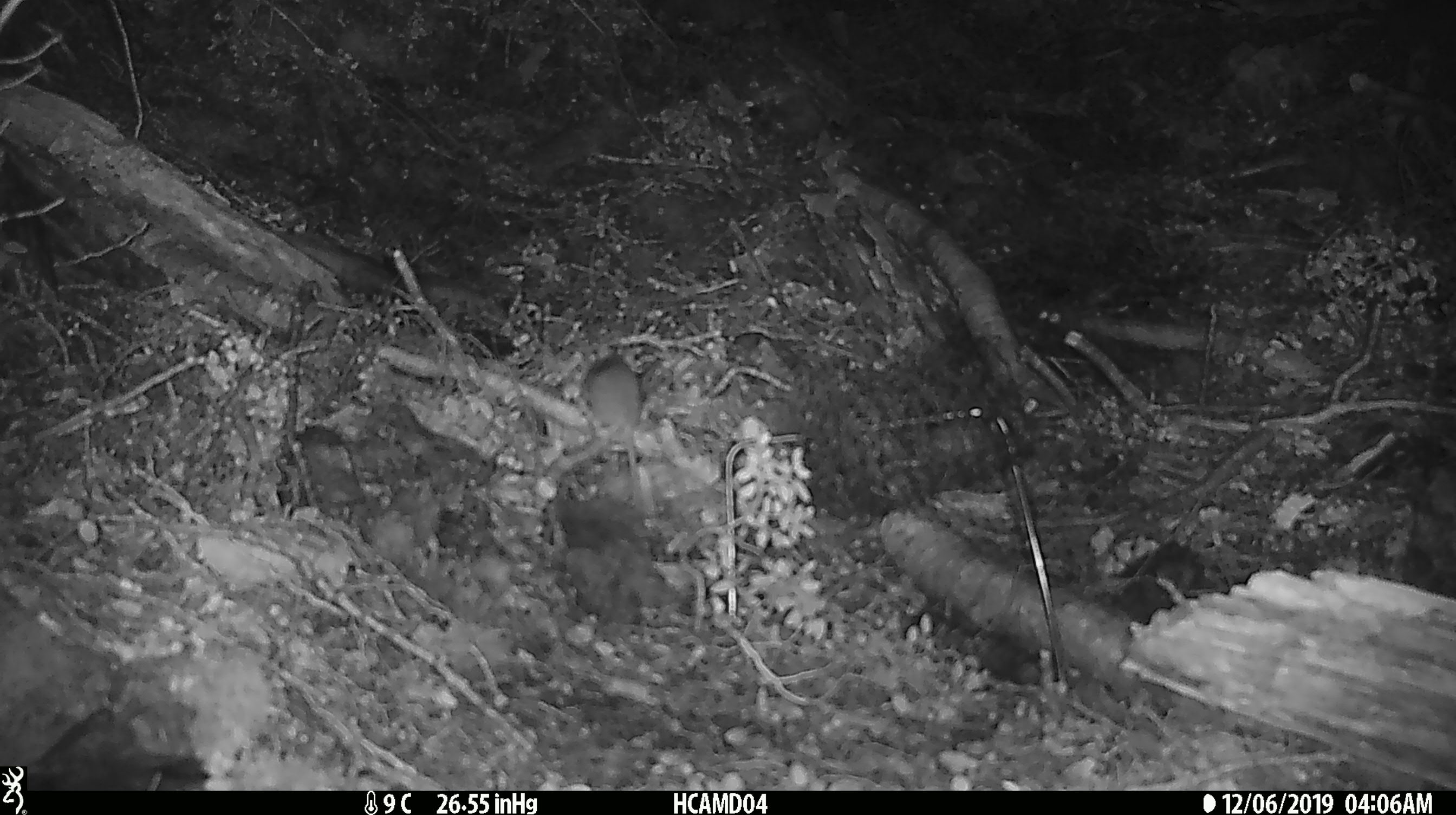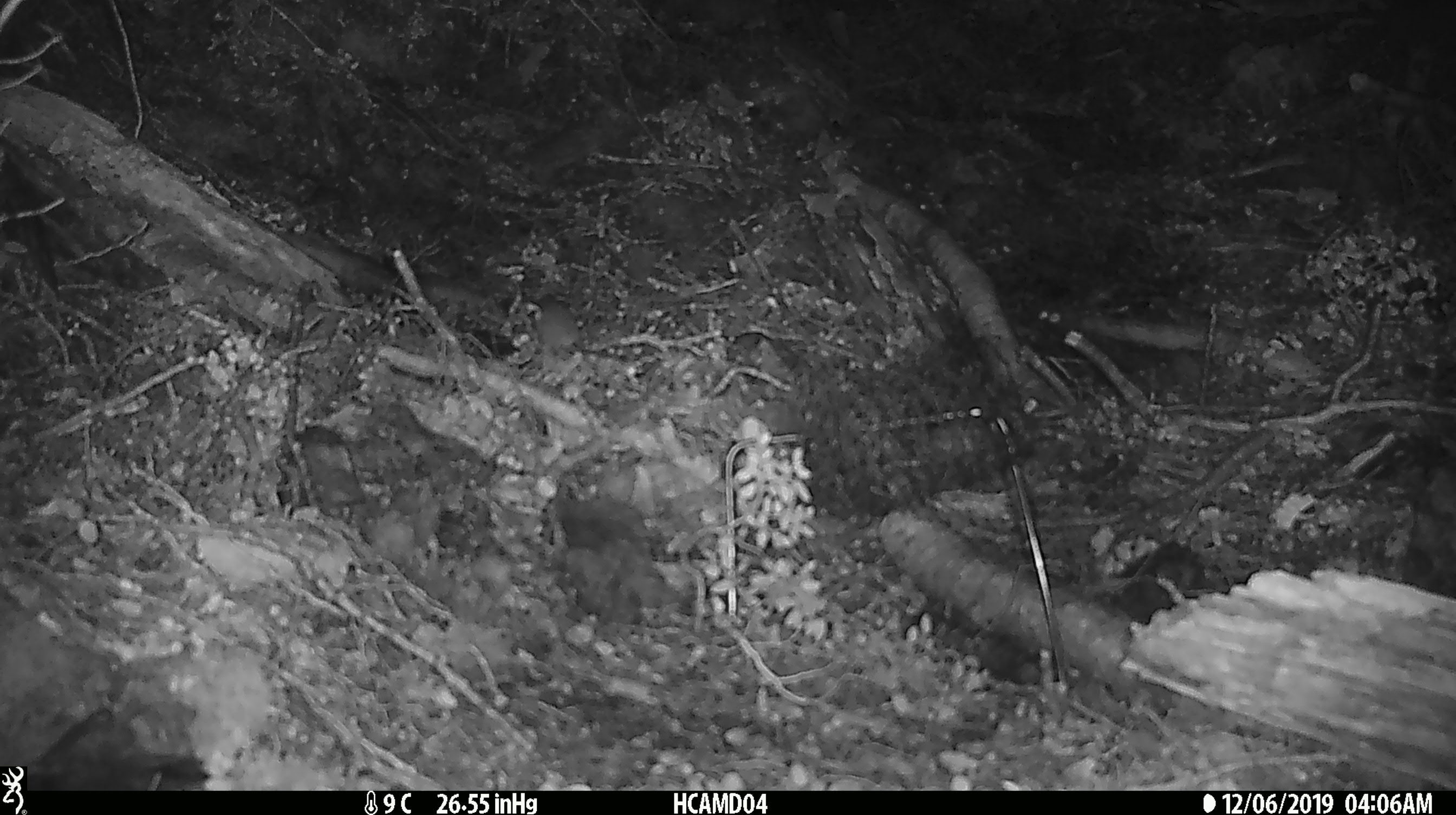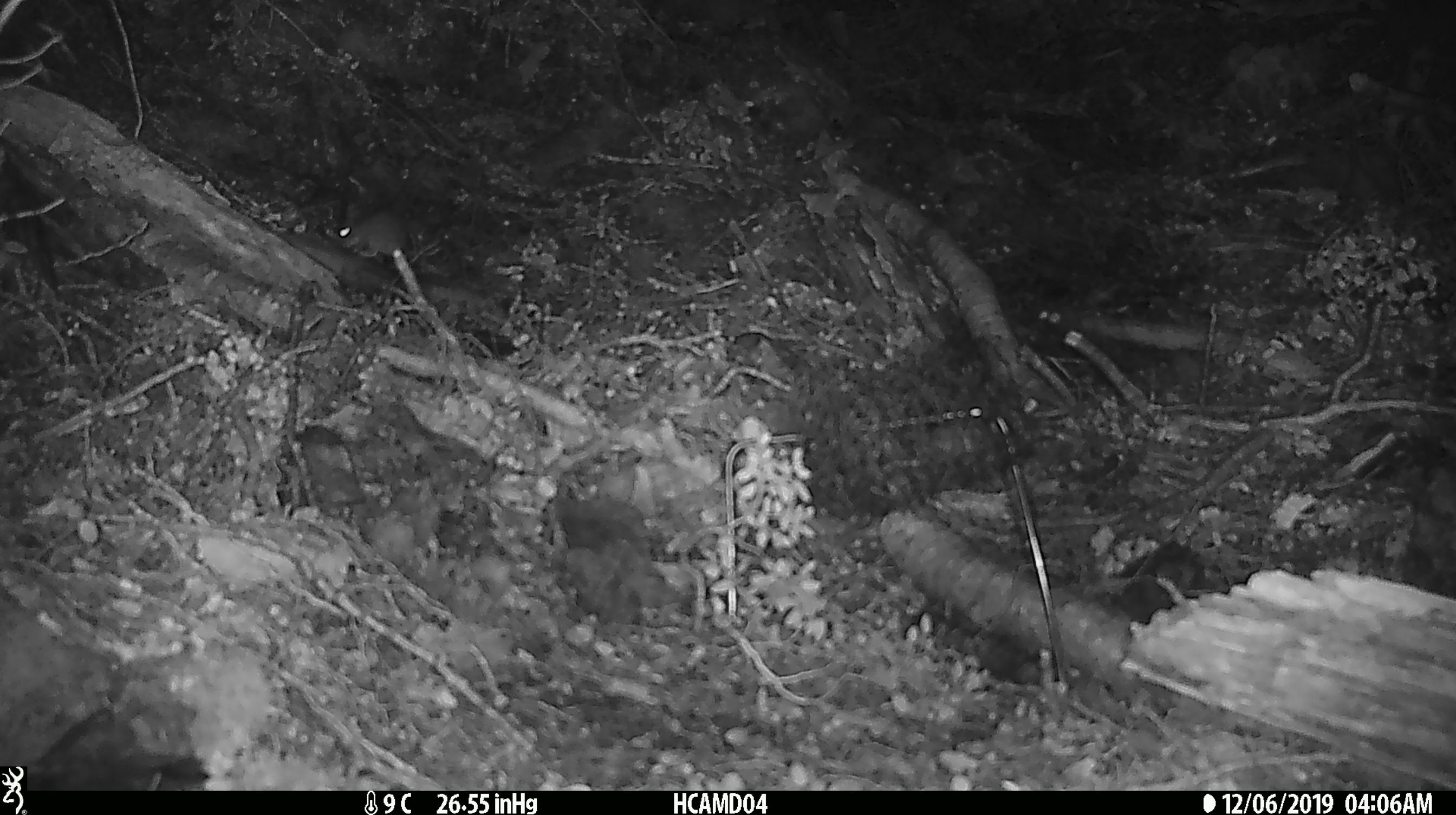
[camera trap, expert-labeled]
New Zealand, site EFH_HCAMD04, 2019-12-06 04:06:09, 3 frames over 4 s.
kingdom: Animalia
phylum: Chordata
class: Mammalia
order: Rodentia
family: Muridae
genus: Mus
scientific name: Mus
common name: mouse